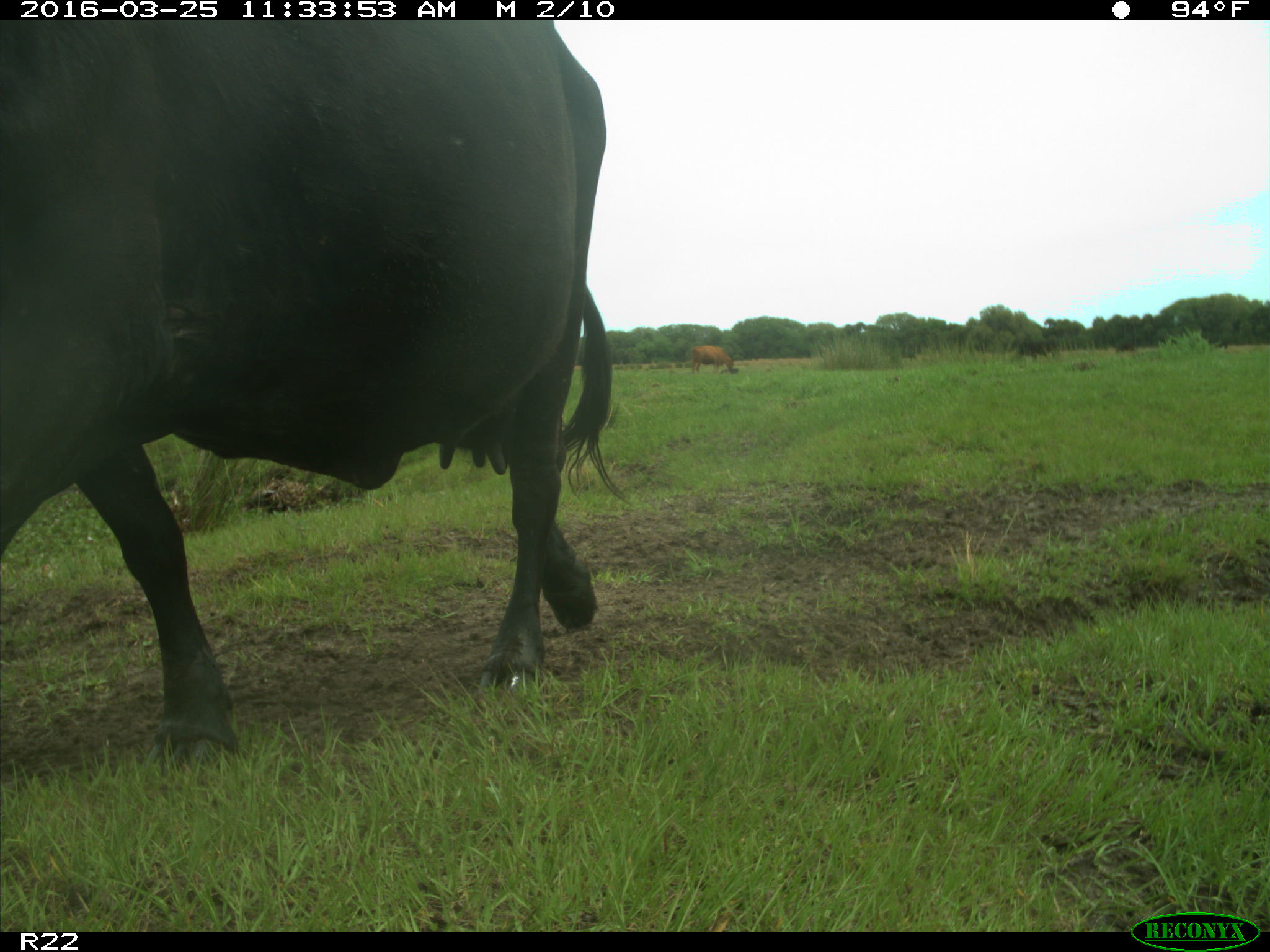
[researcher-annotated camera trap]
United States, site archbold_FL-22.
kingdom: Animalia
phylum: Chordata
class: Mammalia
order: Artiodactyla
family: Bovidae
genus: Bos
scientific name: Bos taurus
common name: domestic cow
Bos taurus (domestic cow).